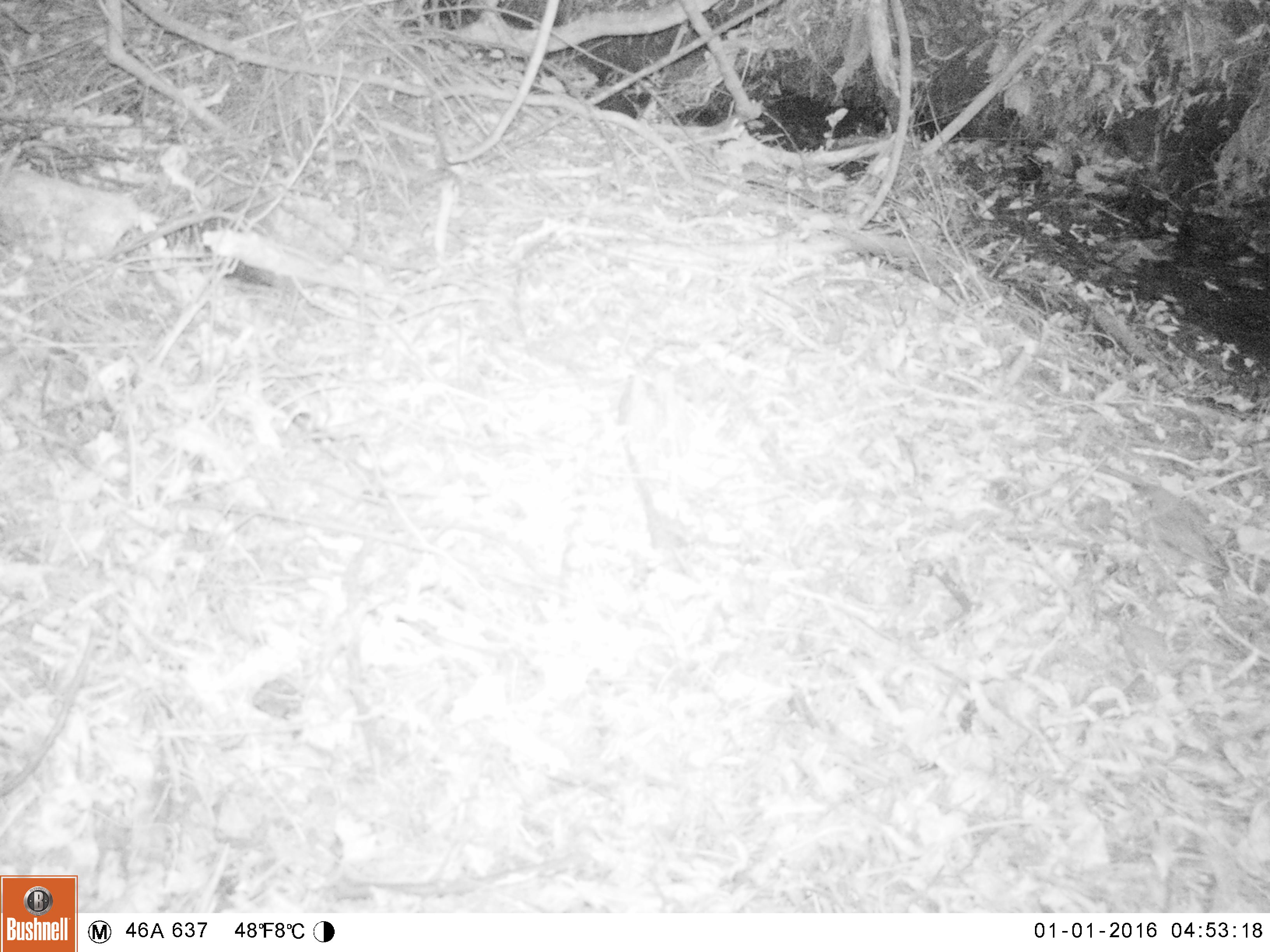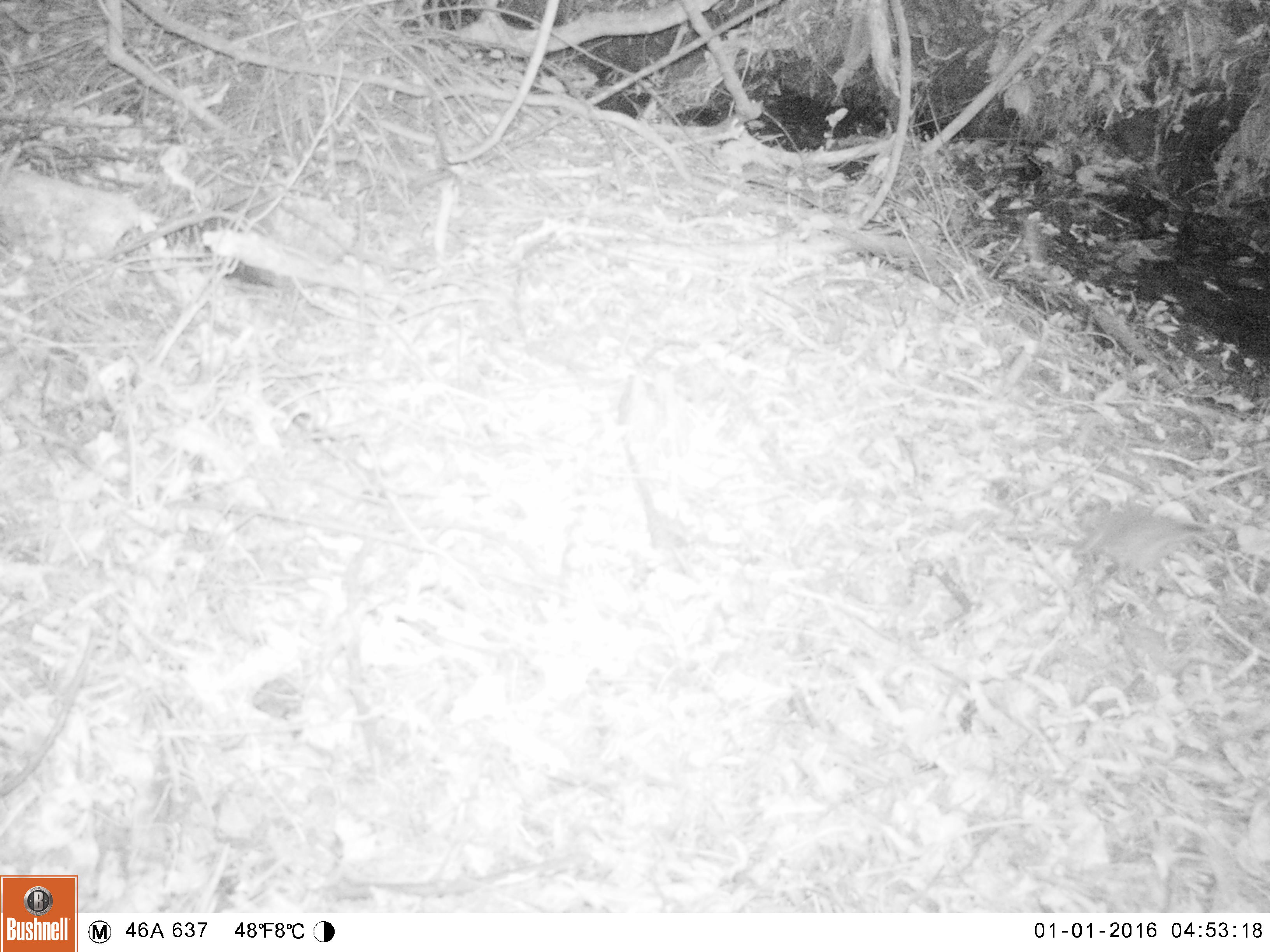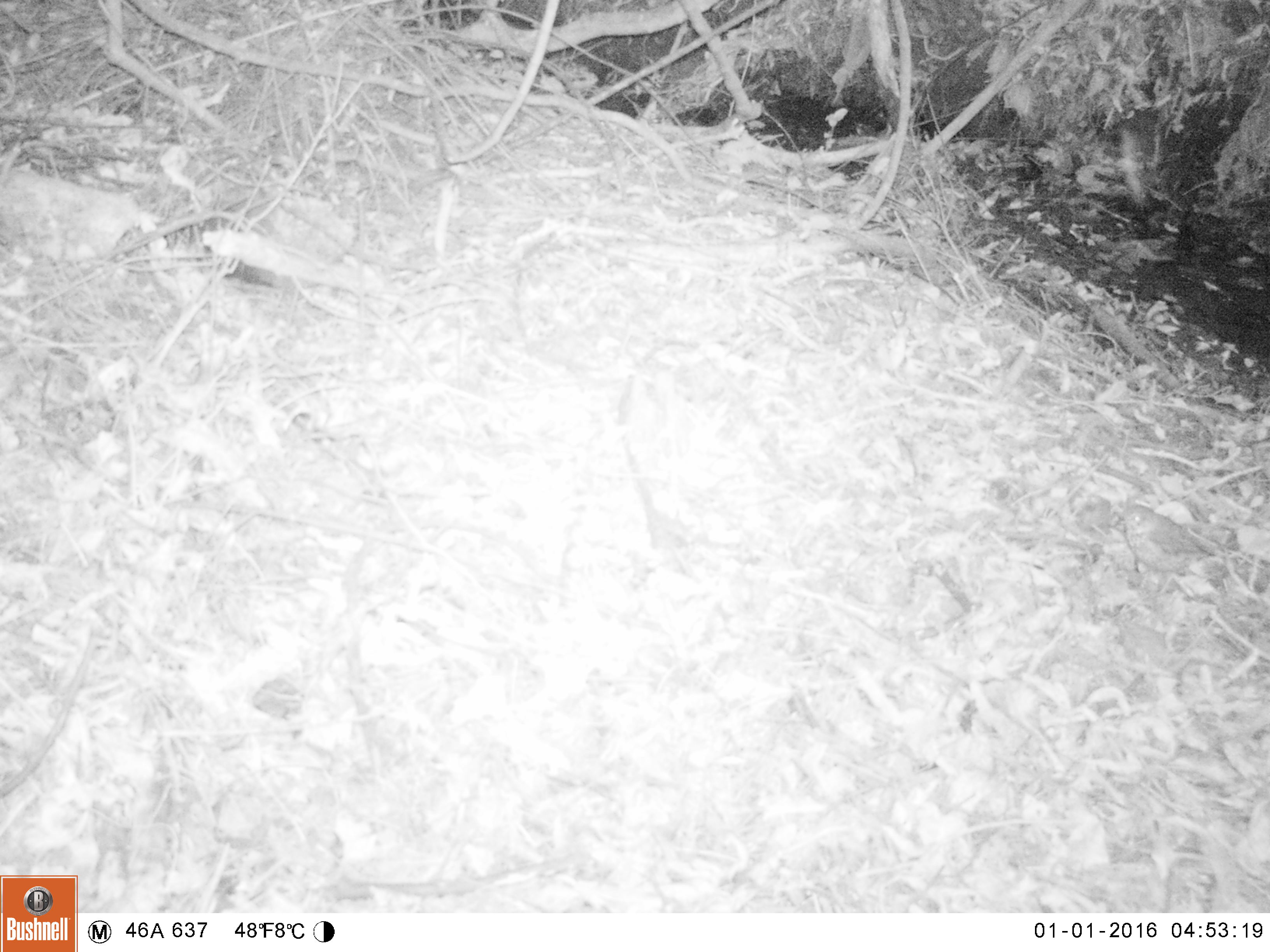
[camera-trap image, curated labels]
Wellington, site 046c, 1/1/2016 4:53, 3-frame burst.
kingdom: Animalia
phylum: Chordata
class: Aves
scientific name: Aves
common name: bird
Bird (Aves).